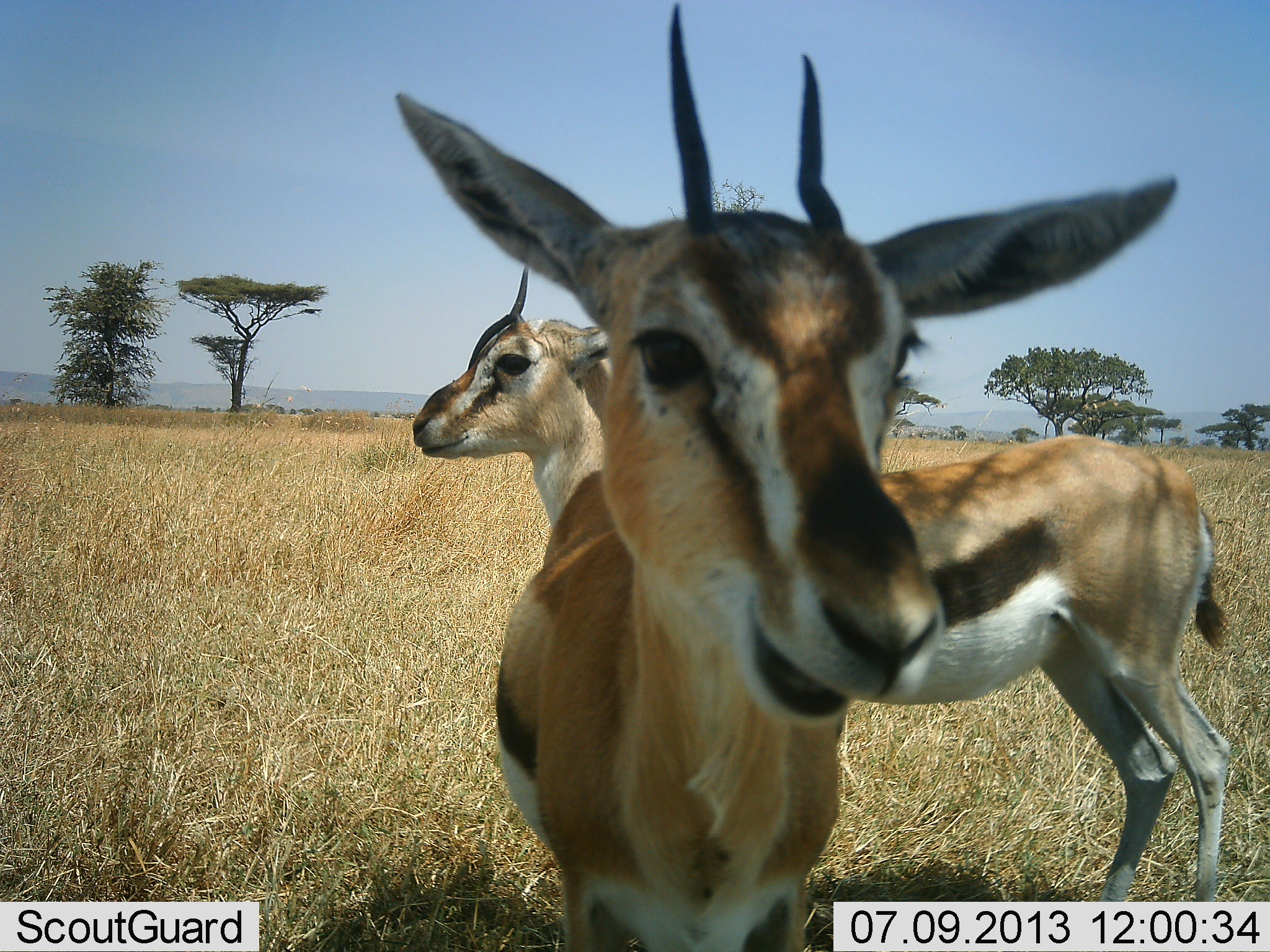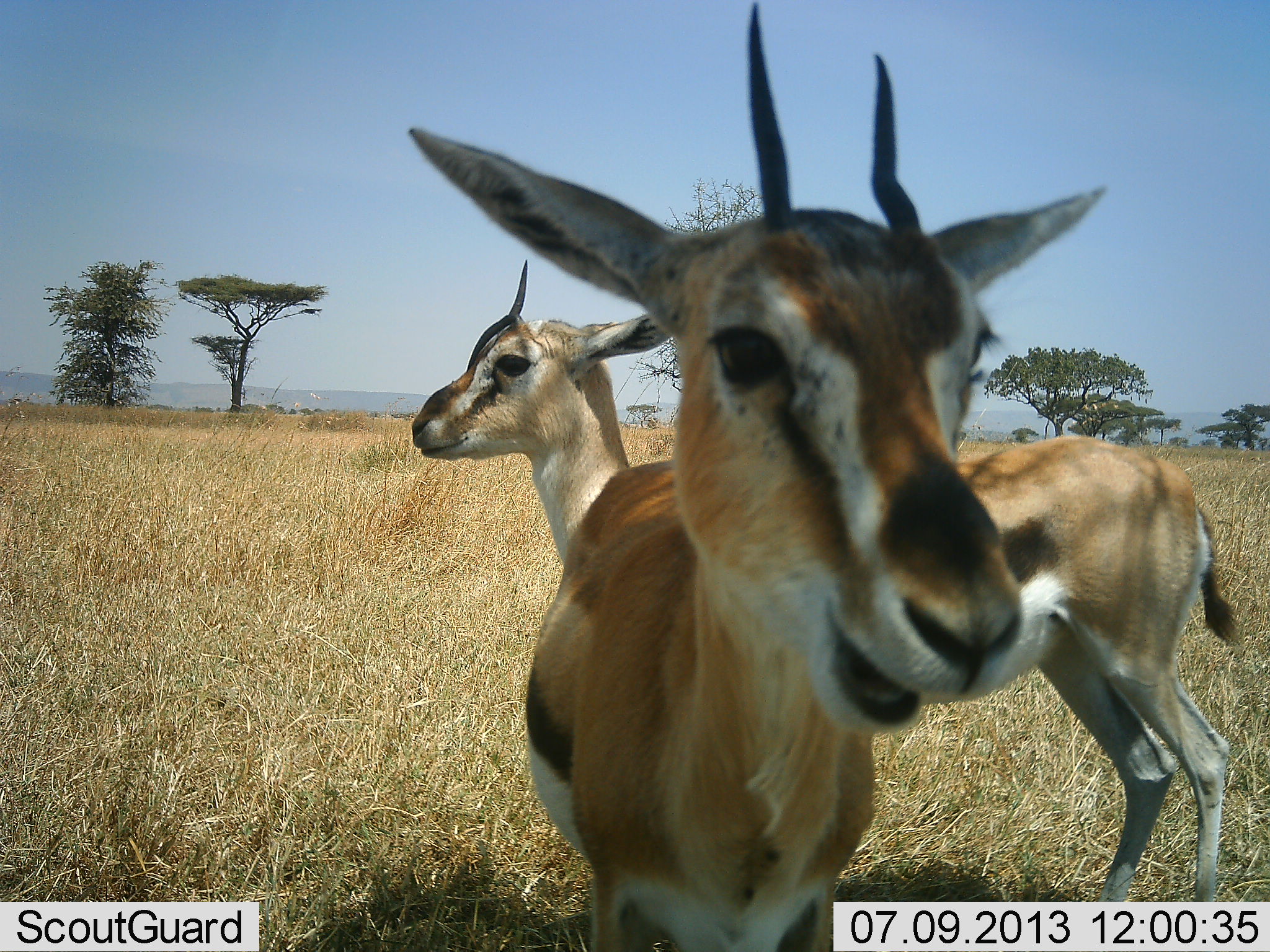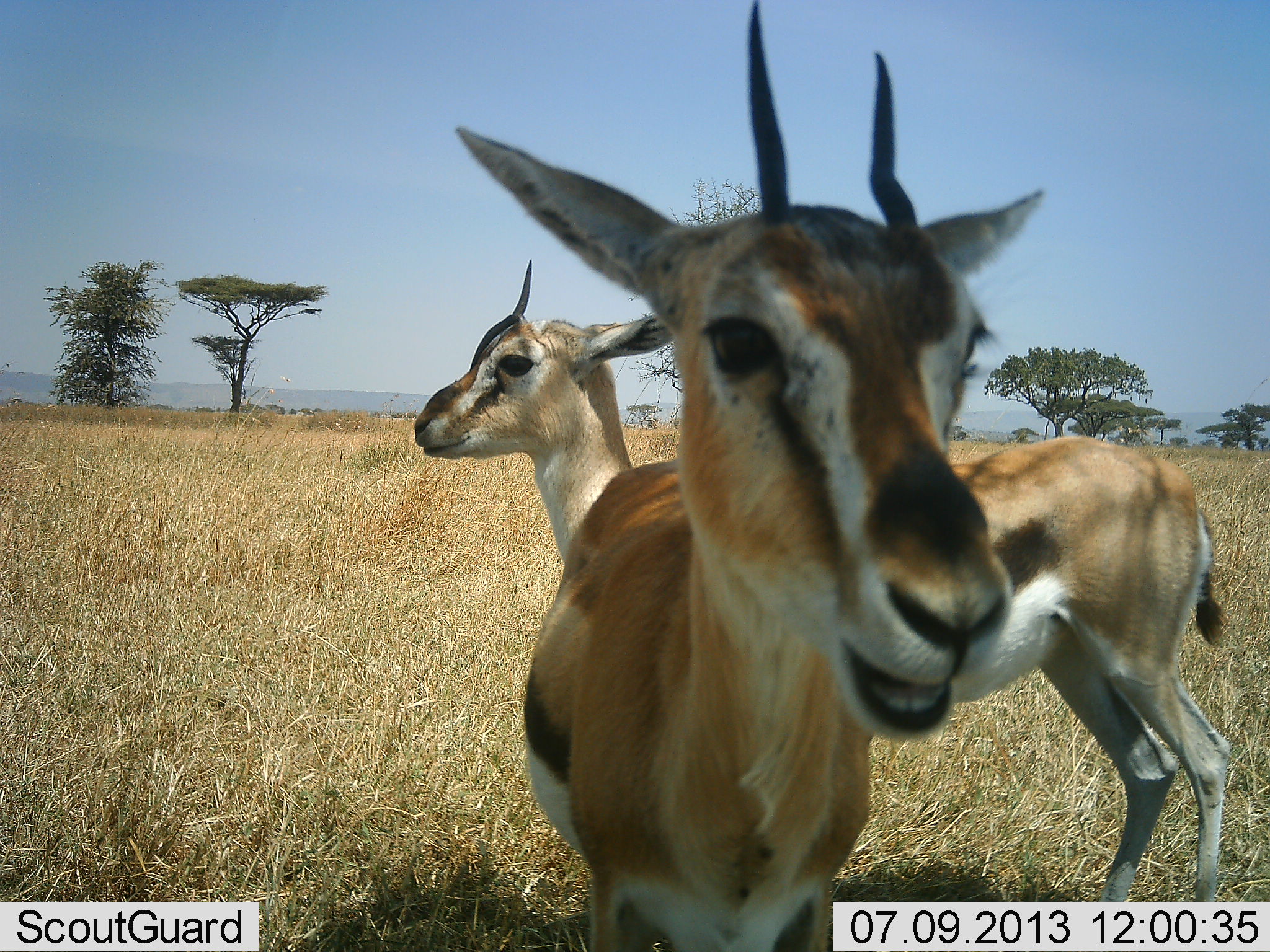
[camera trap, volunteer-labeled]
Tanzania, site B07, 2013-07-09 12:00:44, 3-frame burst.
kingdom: Animalia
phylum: Chordata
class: Mammalia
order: Artiodactyla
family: Bovidae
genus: Eudorcas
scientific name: Eudorcas thomsonii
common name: thomson's gazelle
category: gazellethomsons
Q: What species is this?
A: Gazellethomsons (thomson's gazelle) (Eudorcas thomsonii).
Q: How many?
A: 2.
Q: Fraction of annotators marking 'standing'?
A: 100%.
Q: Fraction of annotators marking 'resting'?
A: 0%.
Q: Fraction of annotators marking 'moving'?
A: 4%.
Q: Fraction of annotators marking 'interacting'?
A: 7%.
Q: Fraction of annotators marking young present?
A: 0%.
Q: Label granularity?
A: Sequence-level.